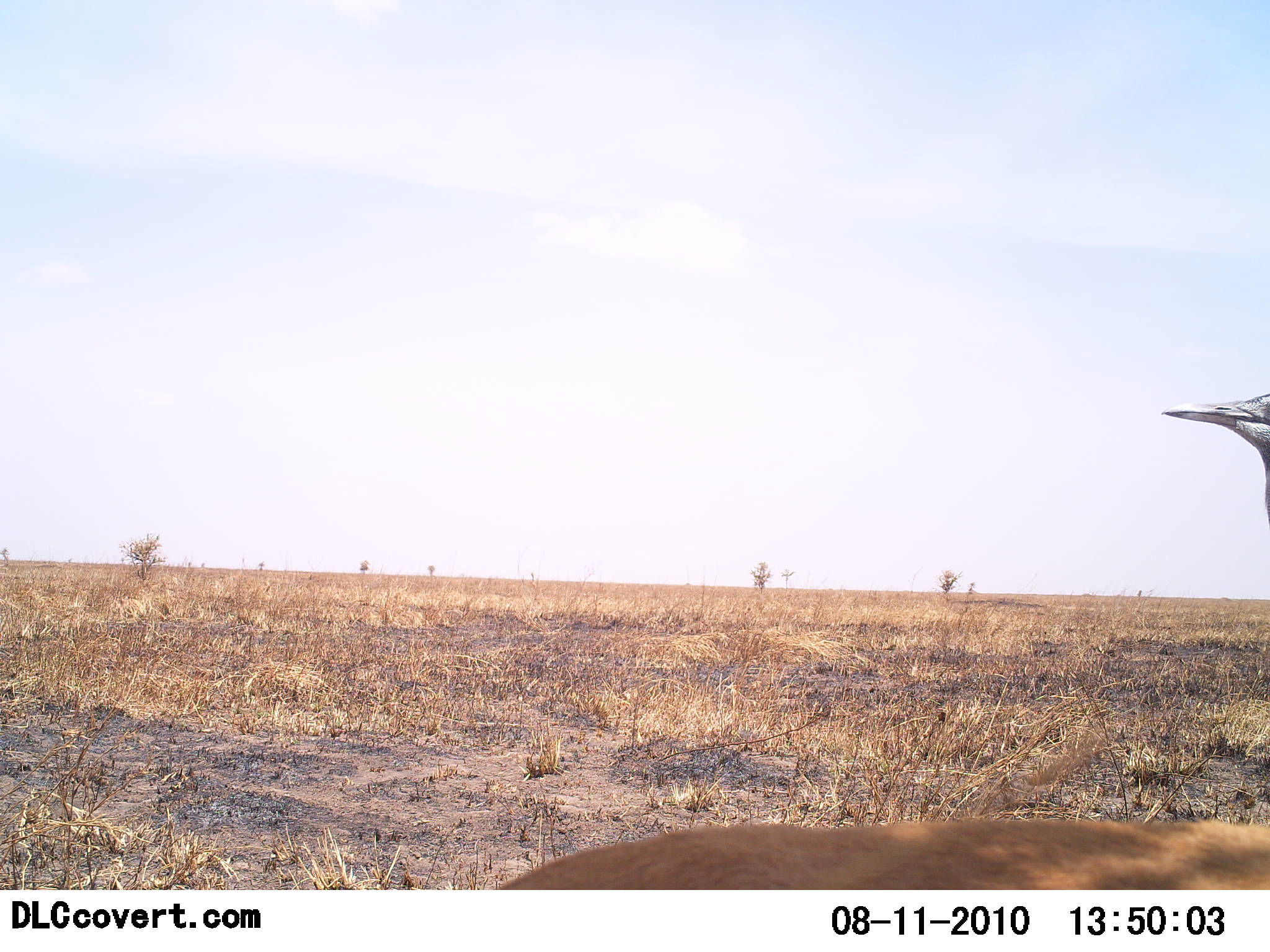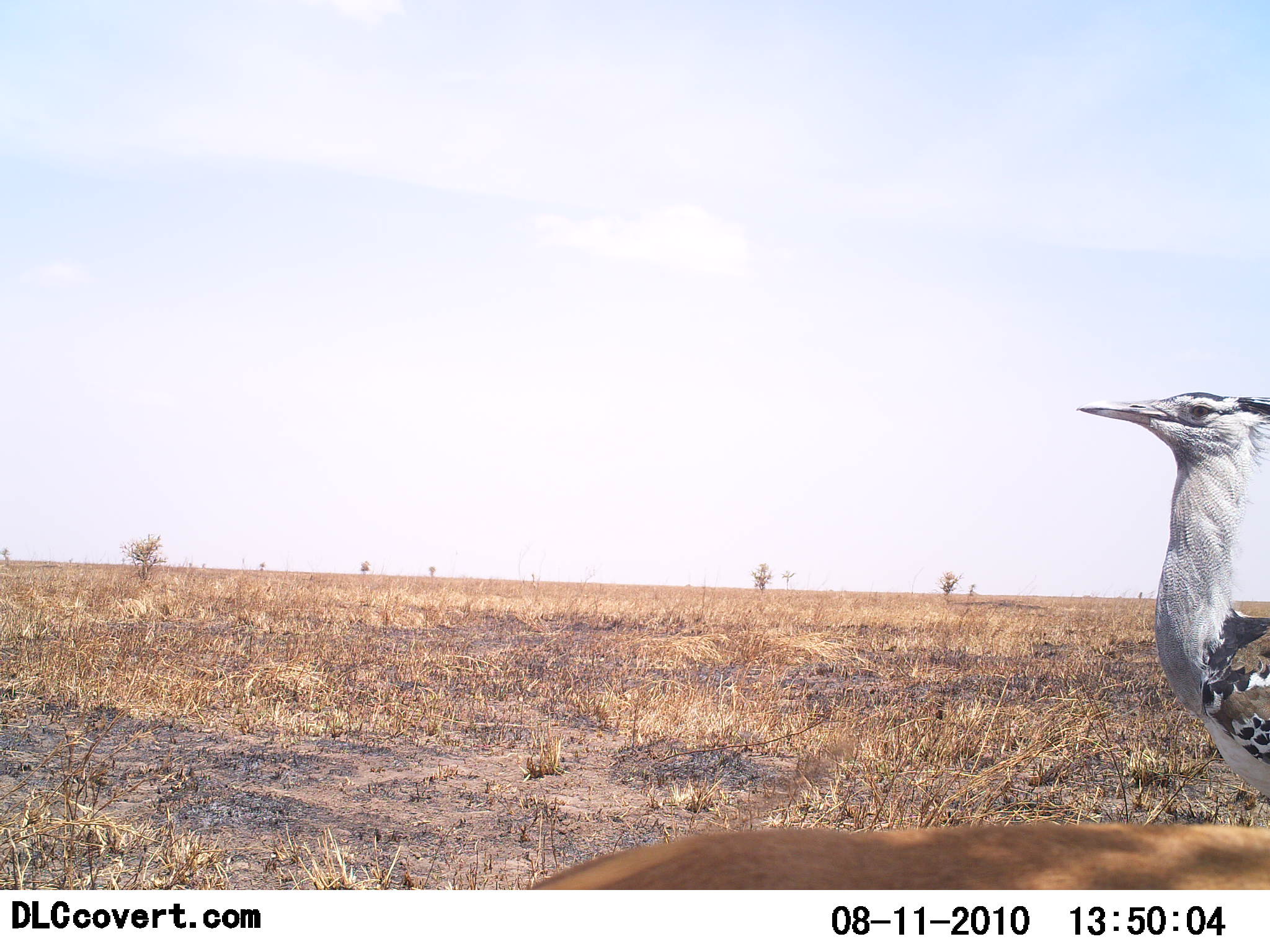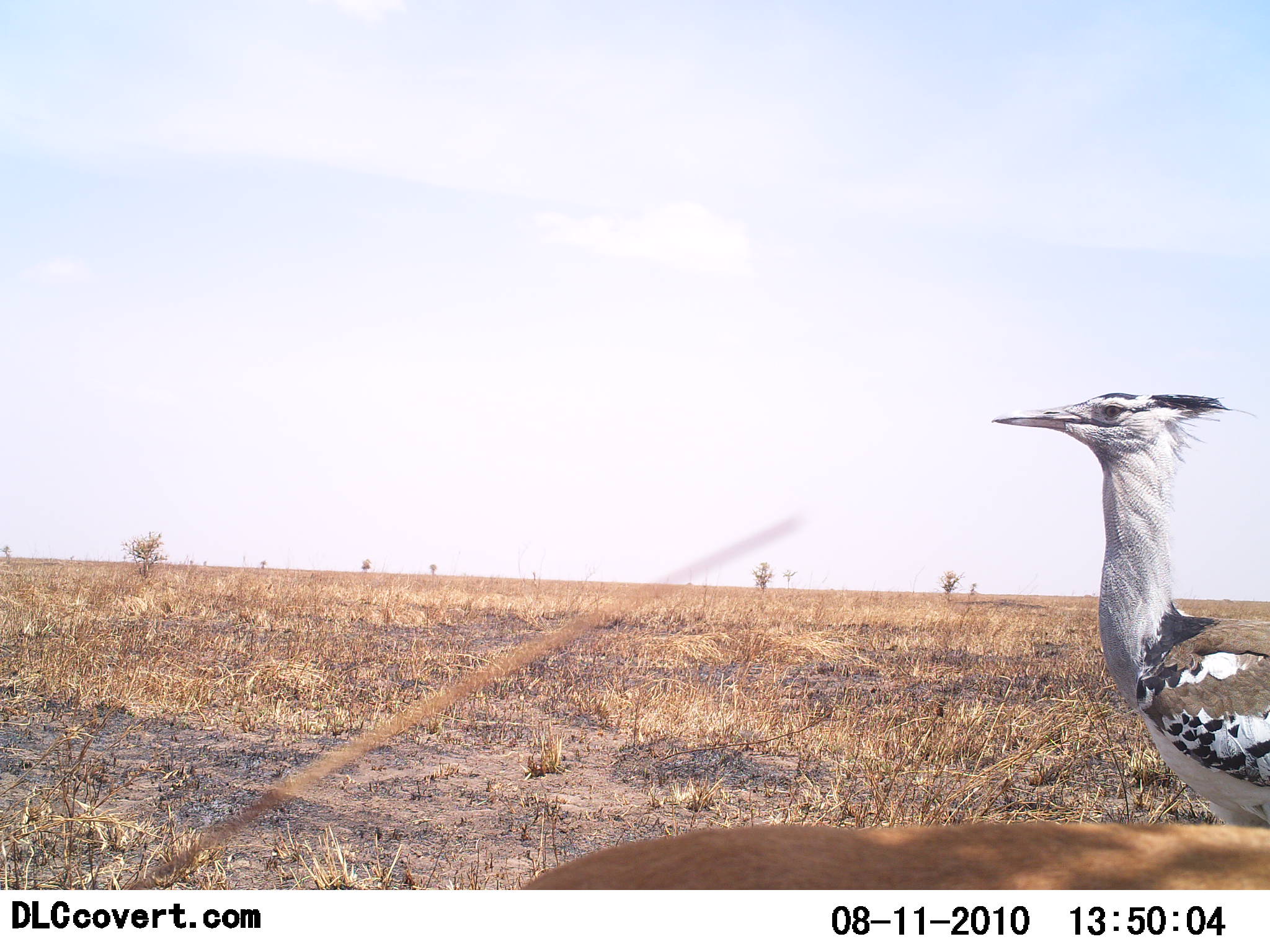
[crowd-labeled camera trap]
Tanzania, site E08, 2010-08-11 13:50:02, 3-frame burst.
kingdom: Animalia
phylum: Chordata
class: Aves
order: Otidiformes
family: Otididae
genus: Ardeotis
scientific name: Ardeotis kori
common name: kori bustard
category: koribustard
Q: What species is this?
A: Koribustard (kori bustard) (Ardeotis kori).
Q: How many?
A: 1.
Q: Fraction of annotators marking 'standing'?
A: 44%.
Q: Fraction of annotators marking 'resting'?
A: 0%.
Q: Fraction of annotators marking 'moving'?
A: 61%.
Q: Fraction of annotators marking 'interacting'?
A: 0%.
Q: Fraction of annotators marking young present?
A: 0%.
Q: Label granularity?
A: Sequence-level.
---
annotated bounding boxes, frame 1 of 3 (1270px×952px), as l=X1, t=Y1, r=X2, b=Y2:
animal: l=492, t=817, r=1270, b=889; l=1161, t=389, r=1270, b=533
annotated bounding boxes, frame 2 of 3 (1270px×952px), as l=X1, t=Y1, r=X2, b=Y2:
animal: l=1077, t=390, r=1270, b=800; l=525, t=816, r=1270, b=889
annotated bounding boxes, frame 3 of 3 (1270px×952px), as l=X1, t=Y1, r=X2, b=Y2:
animal: l=991, t=390, r=1270, b=827; l=522, t=816, r=1270, b=889